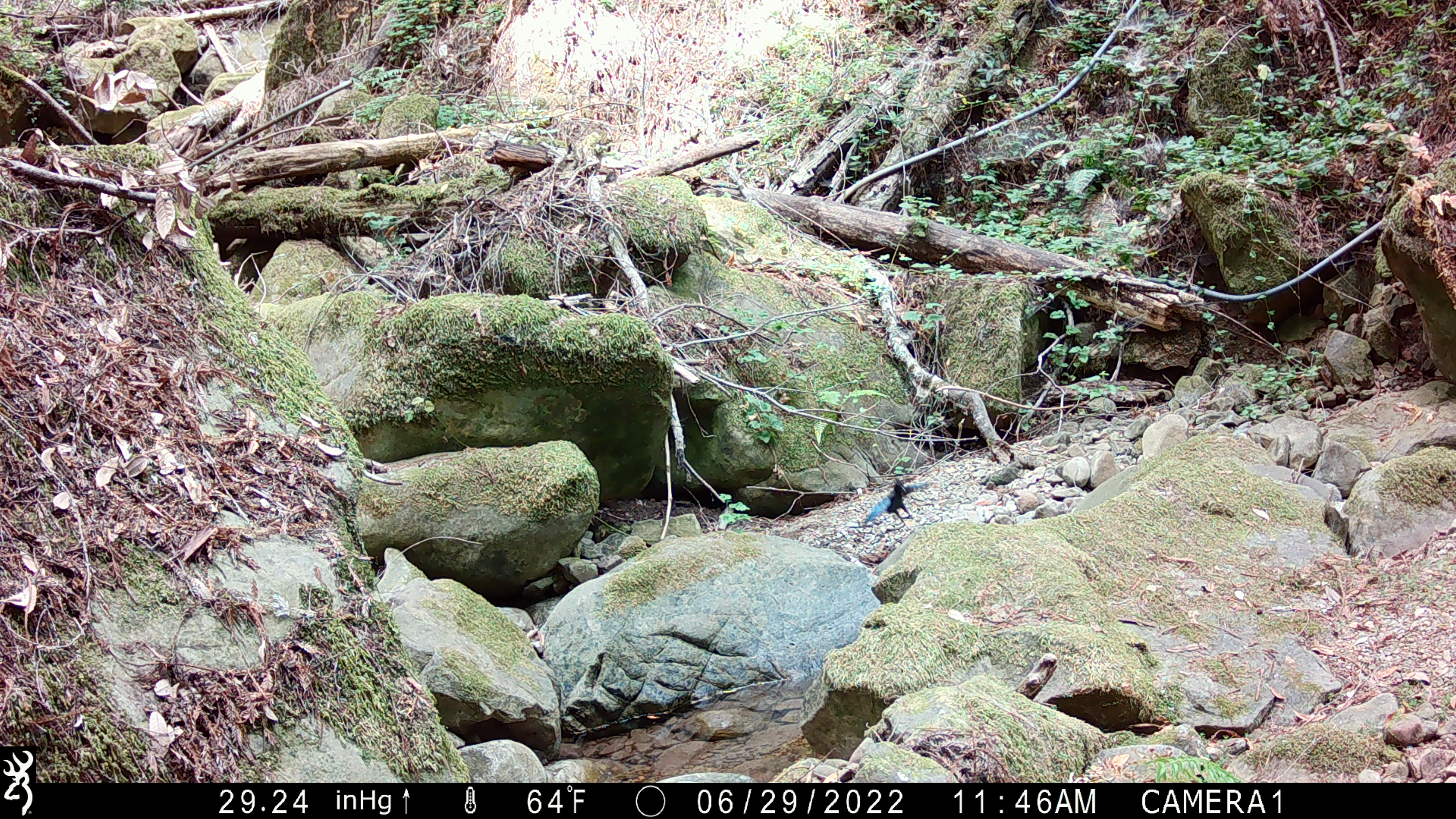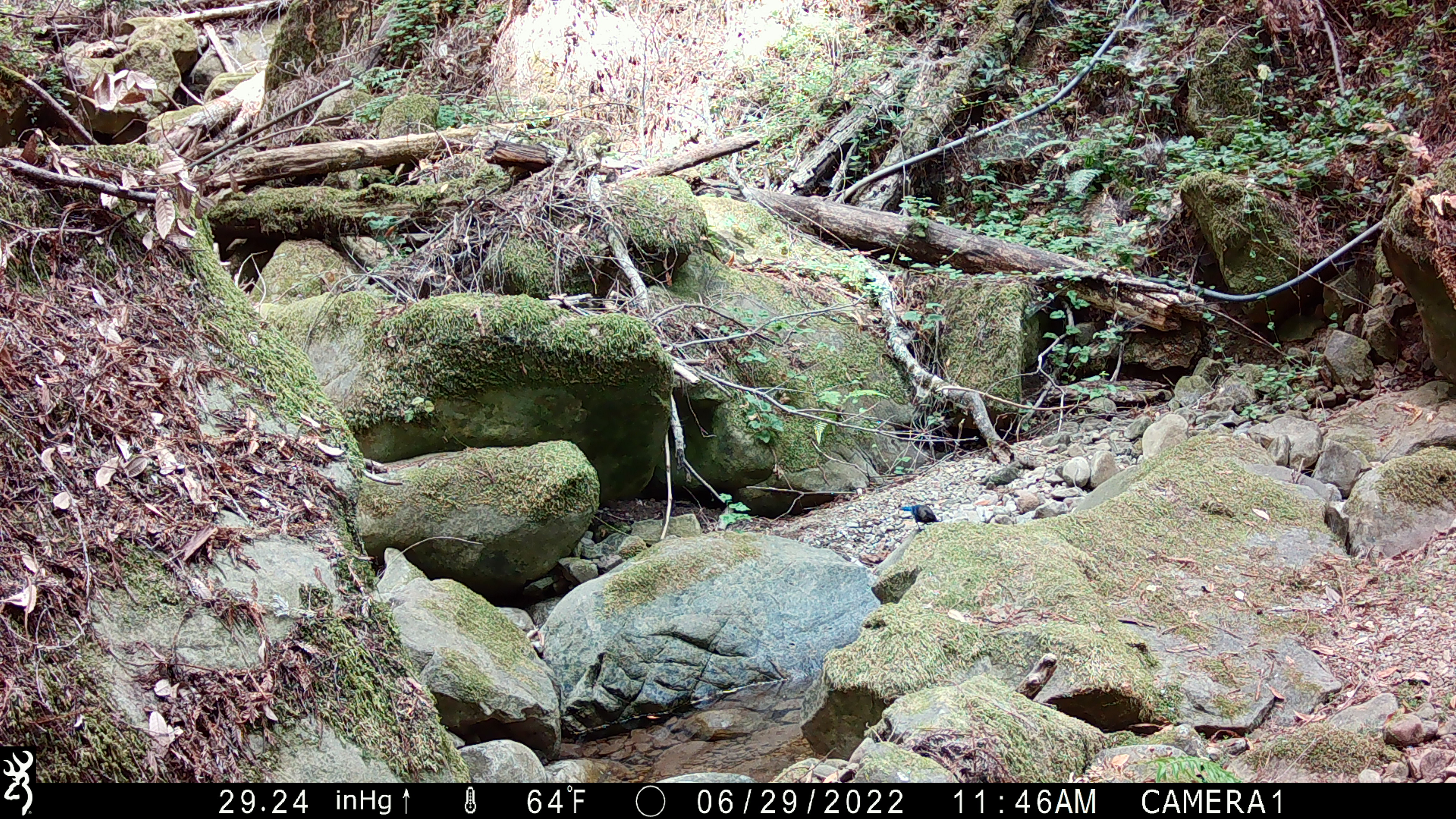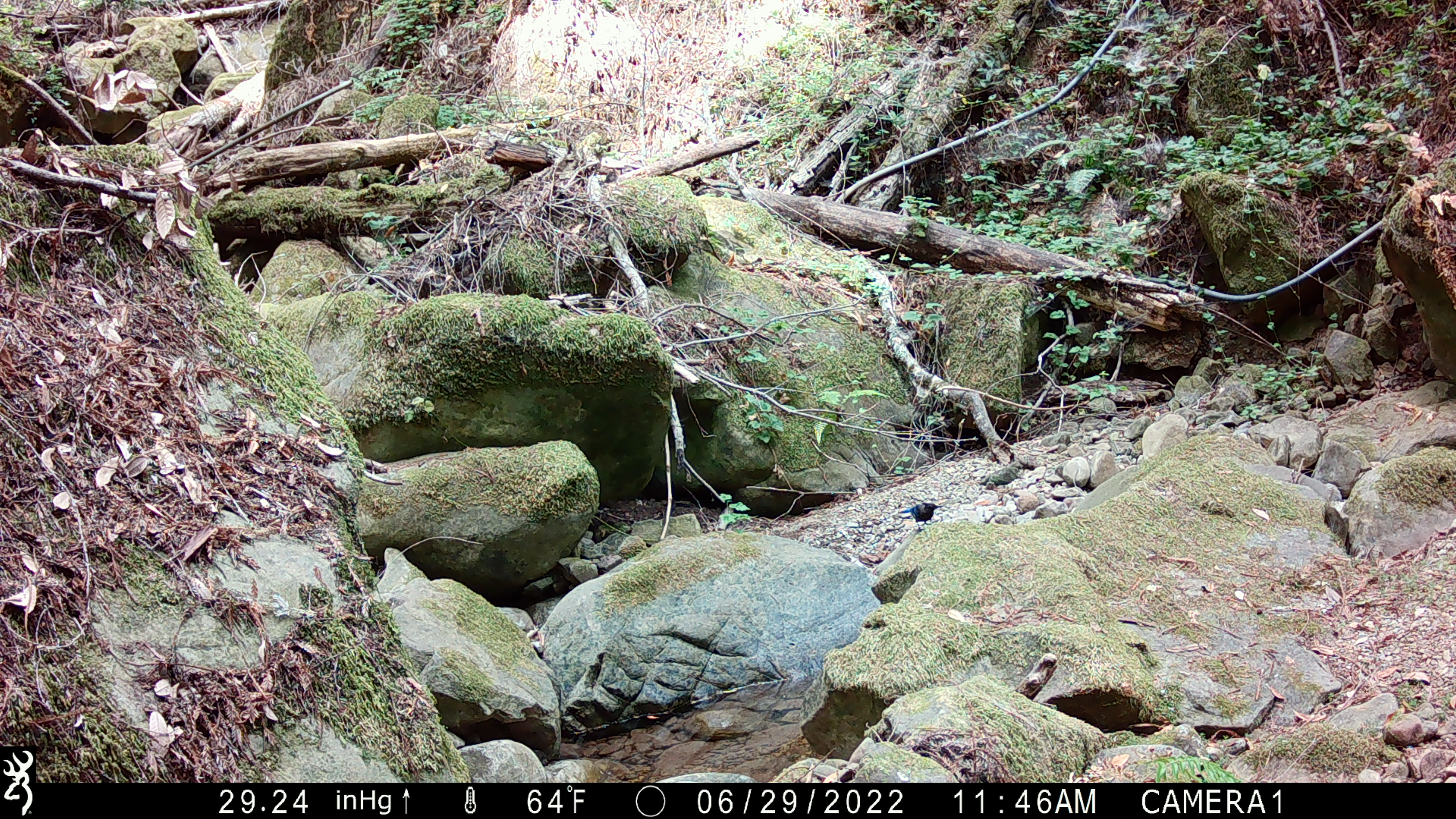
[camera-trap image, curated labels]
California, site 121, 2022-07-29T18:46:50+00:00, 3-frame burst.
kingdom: Animalia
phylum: Chordata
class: Aves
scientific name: Aves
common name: bird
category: unknown bird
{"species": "unknown bird (bird) (Aves)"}